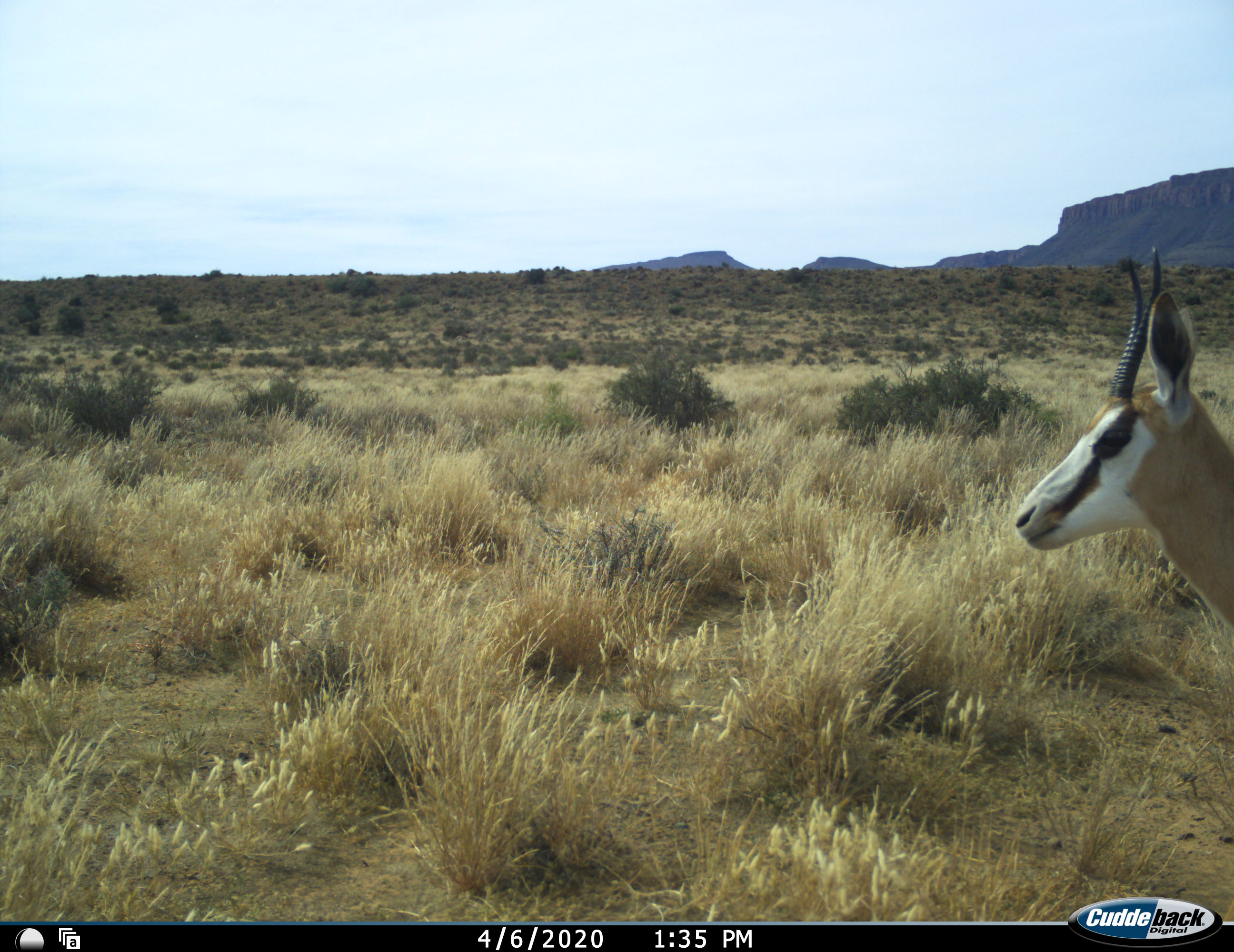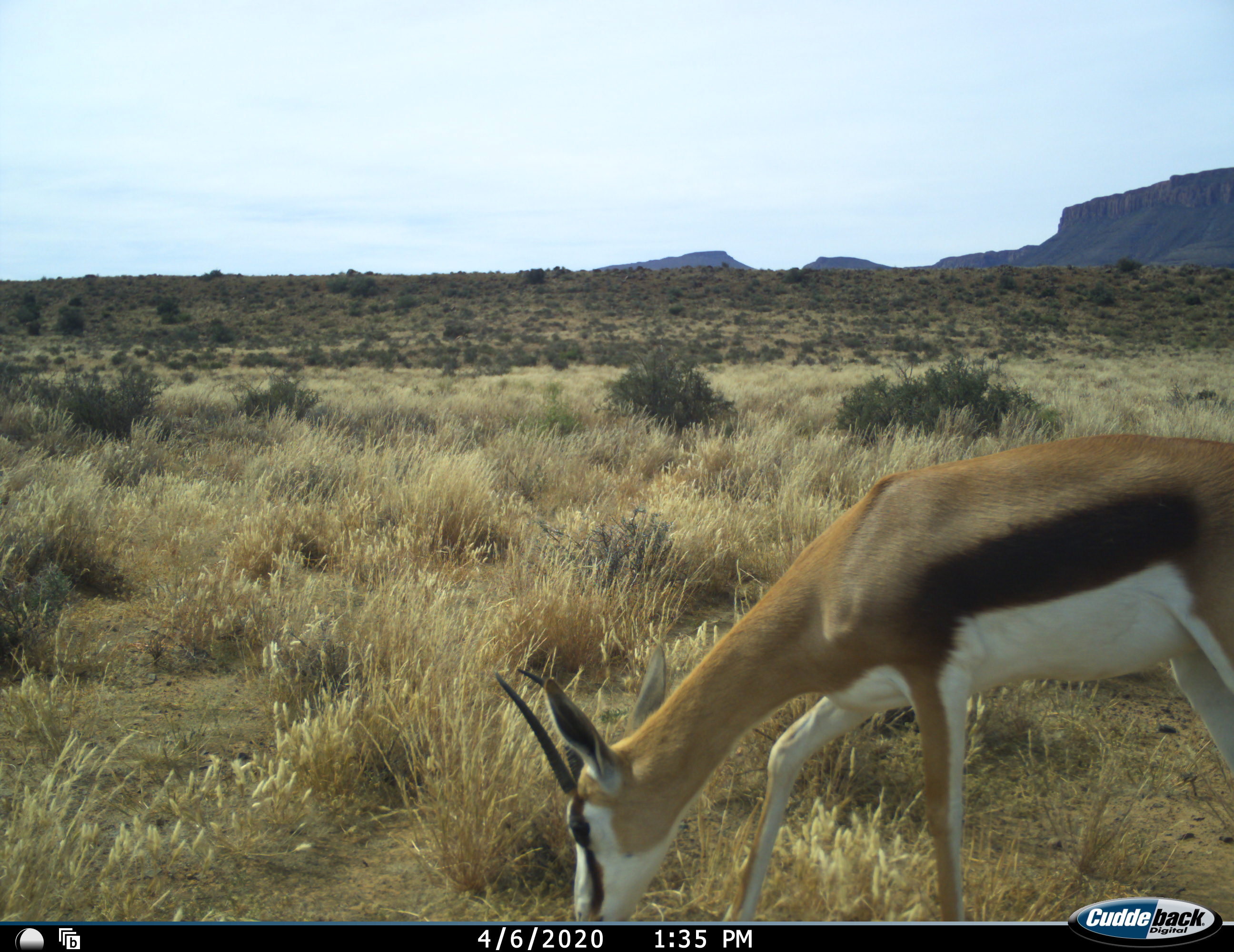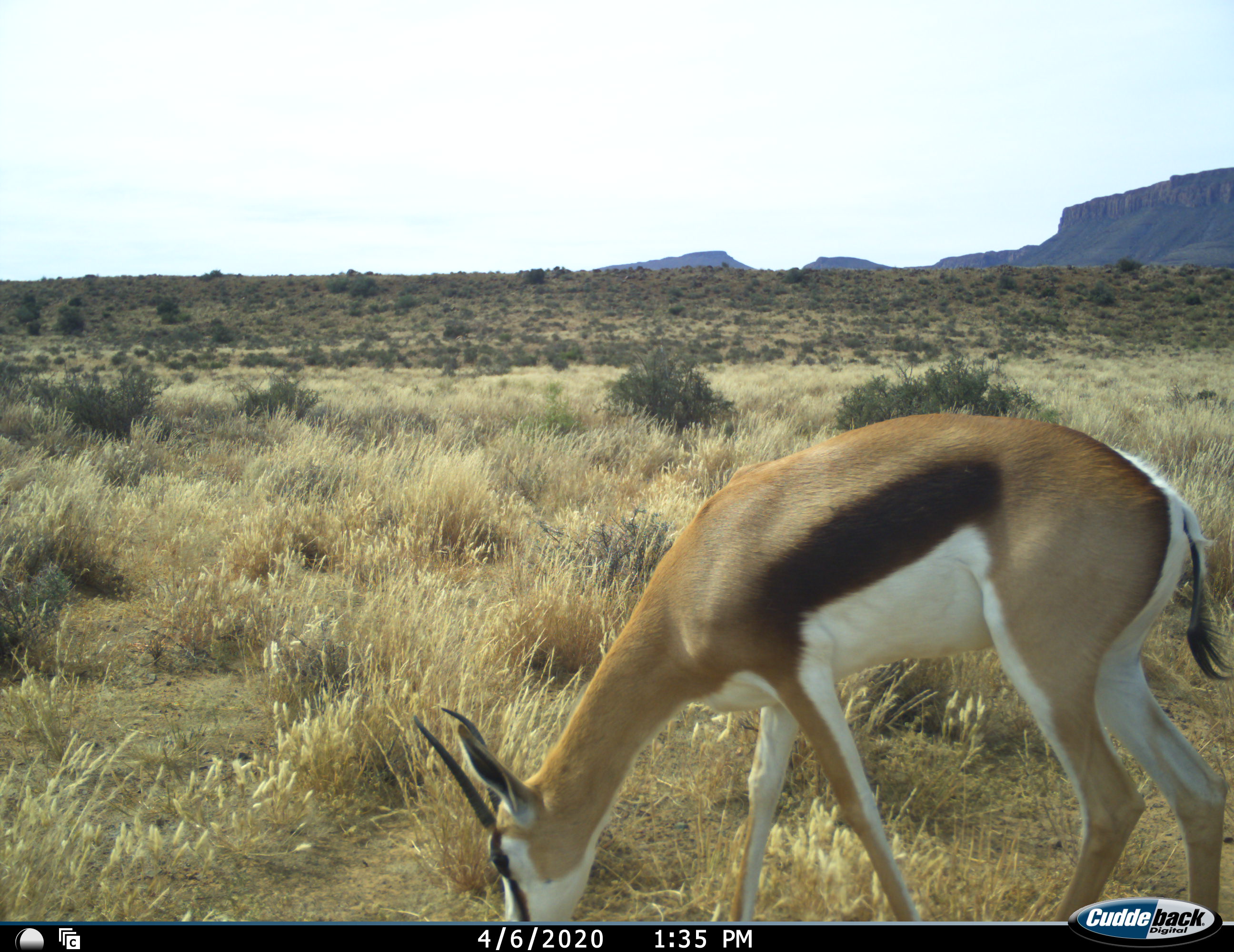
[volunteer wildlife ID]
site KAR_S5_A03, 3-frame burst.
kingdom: Animalia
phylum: Chordata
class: Mammalia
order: Artiodactyla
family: Bovidae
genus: Antidorcas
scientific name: Antidorcas marsupialis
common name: springbok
Springbok (Antidorcas marsupialis), count 1. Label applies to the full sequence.